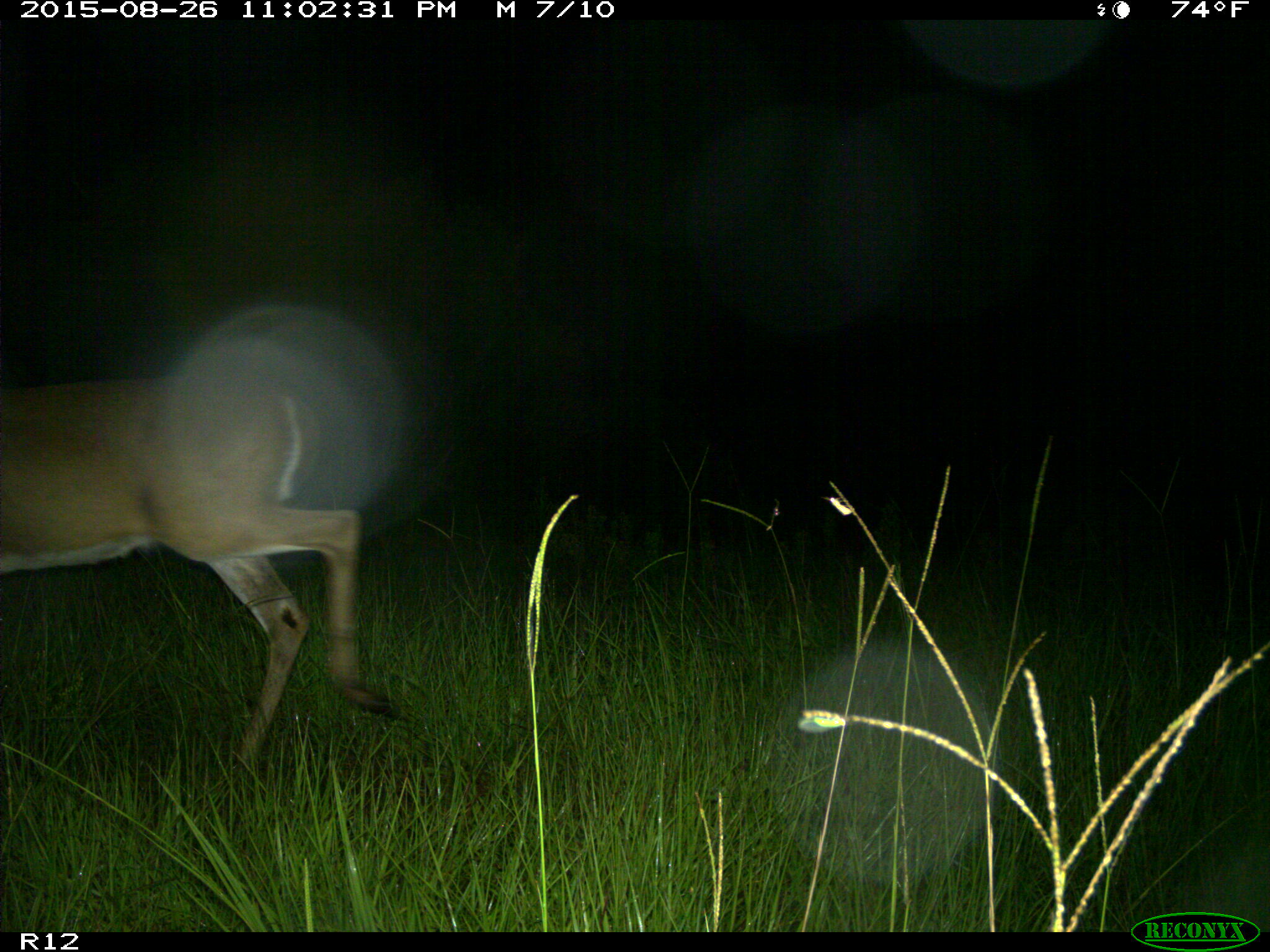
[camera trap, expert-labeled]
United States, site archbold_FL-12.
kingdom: Animalia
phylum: Chordata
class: Mammalia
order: Artiodactyla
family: Cervidae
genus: Odocoileus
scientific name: Odocoileus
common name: deer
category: unidentified deer